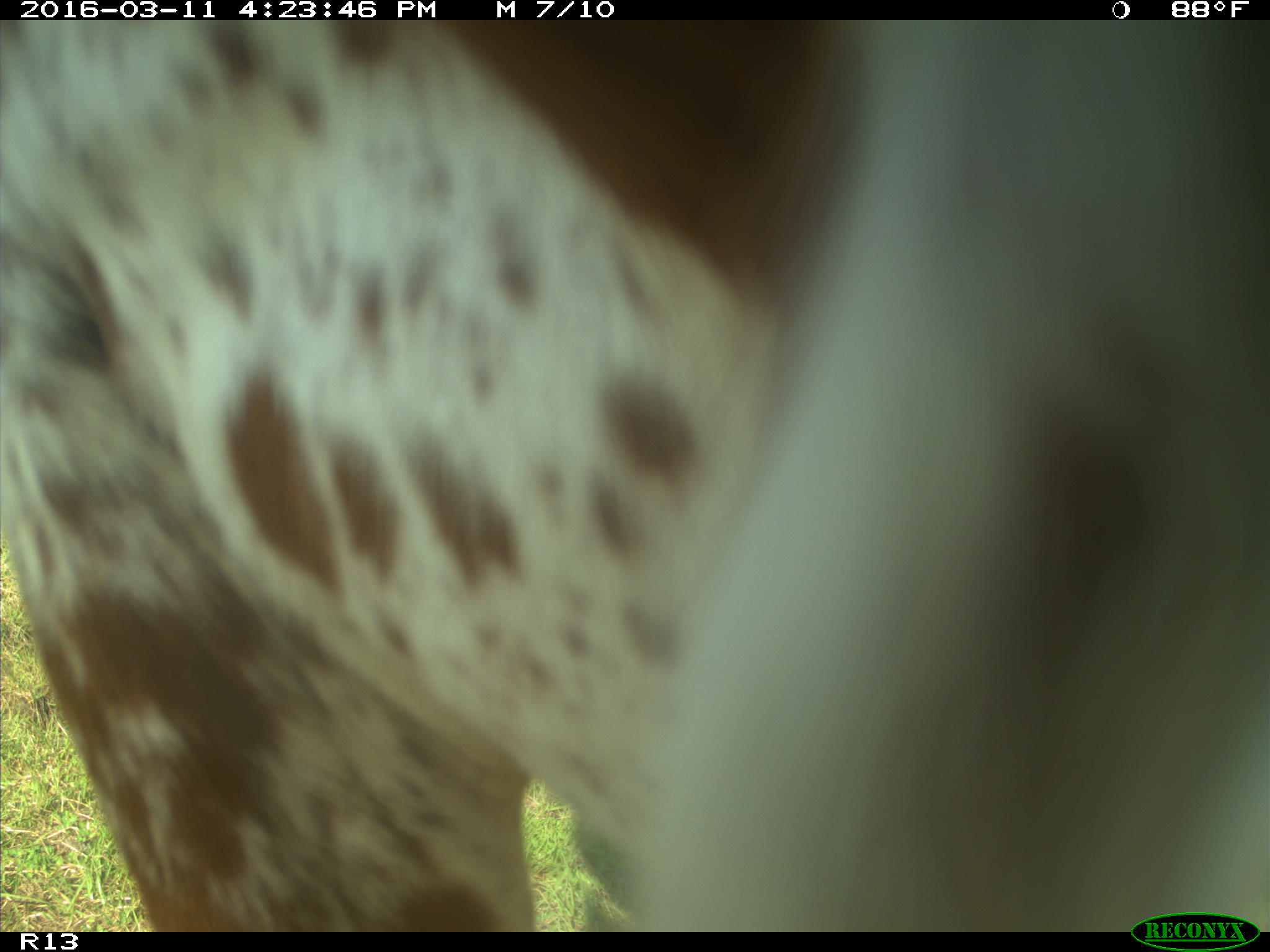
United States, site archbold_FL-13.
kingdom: Animalia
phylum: Chordata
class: Mammalia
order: Artiodactyla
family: Bovidae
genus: Bos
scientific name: Bos taurus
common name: domestic cow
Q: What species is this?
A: Bos taurus (domestic cow).